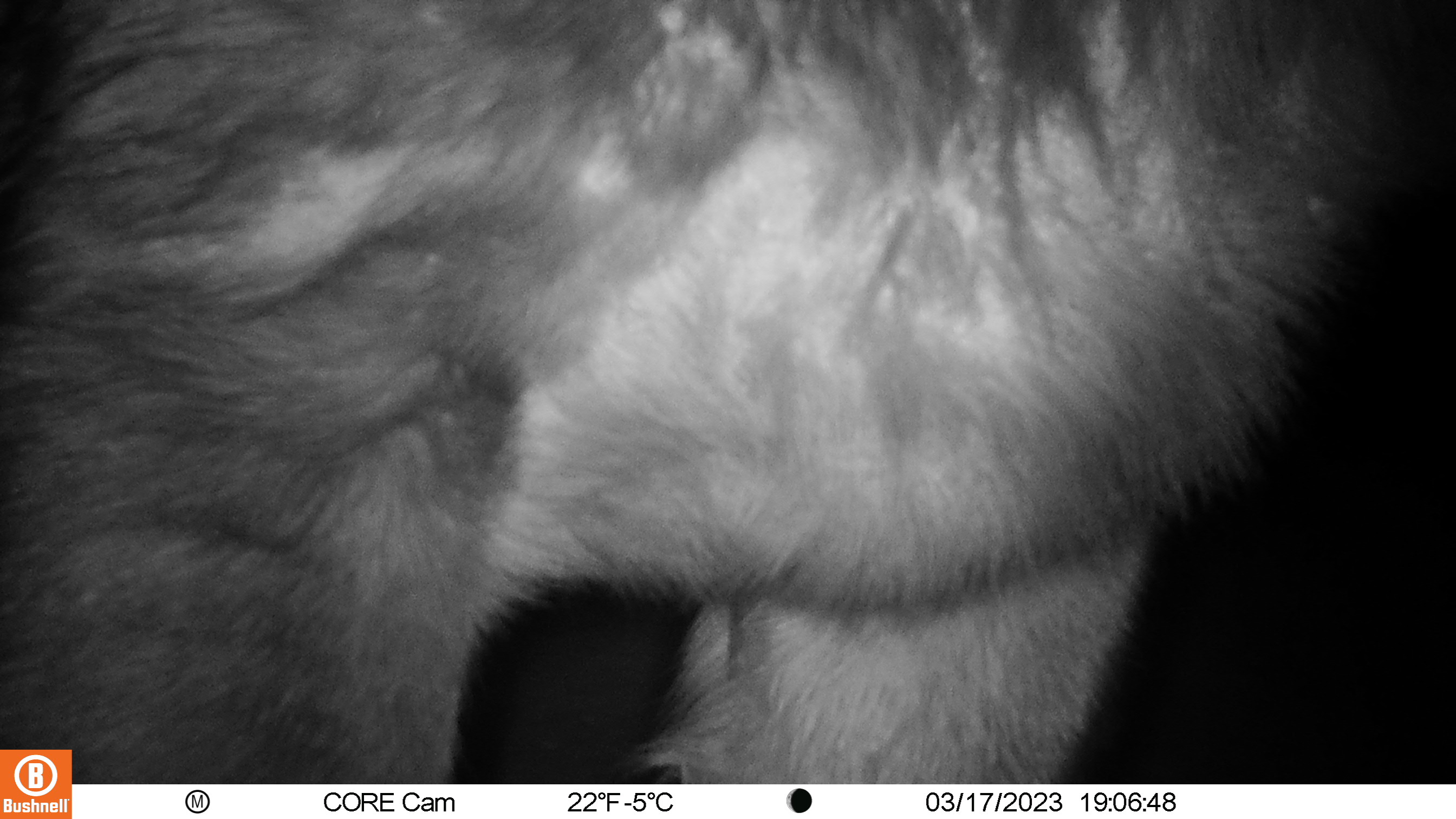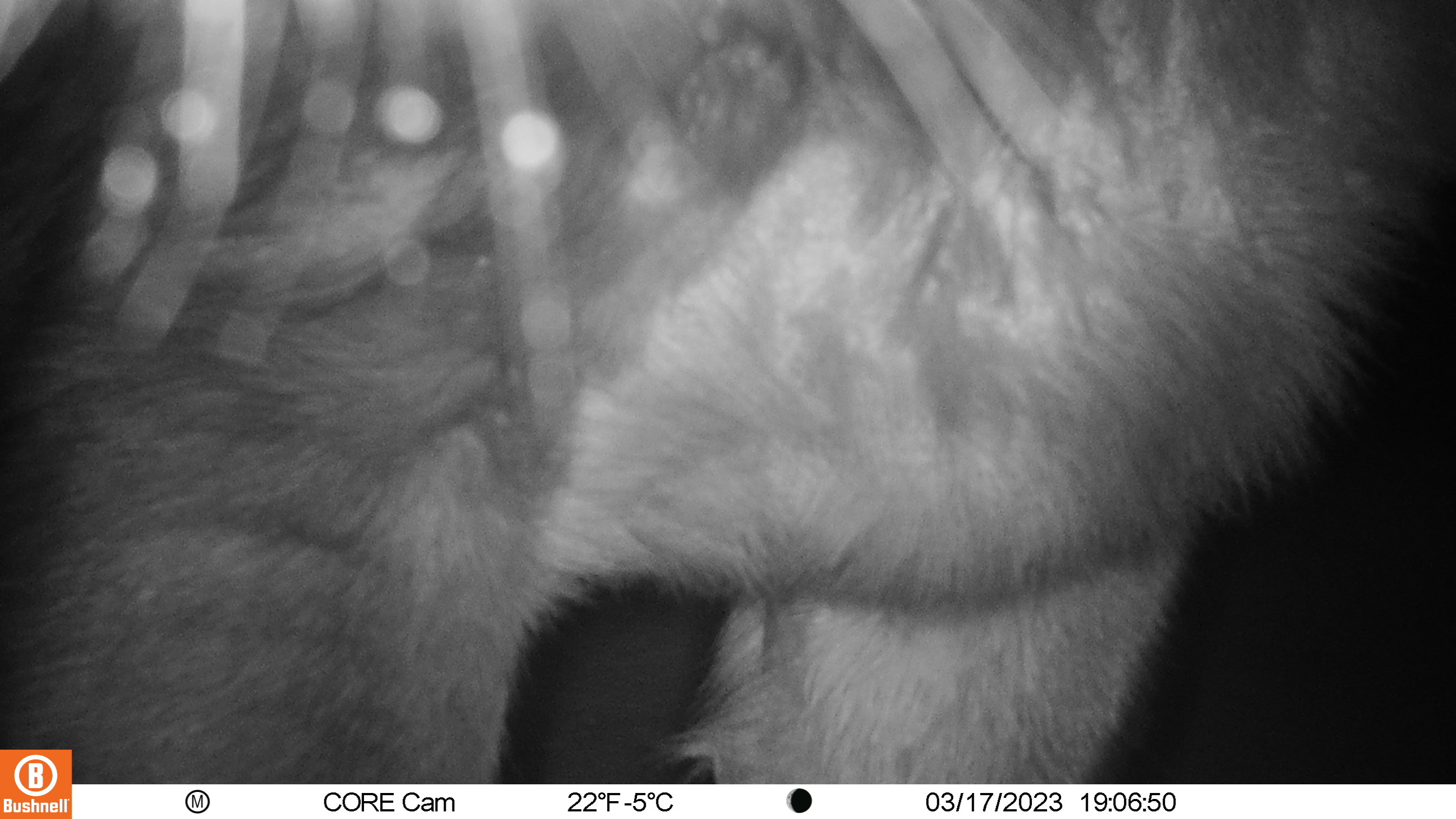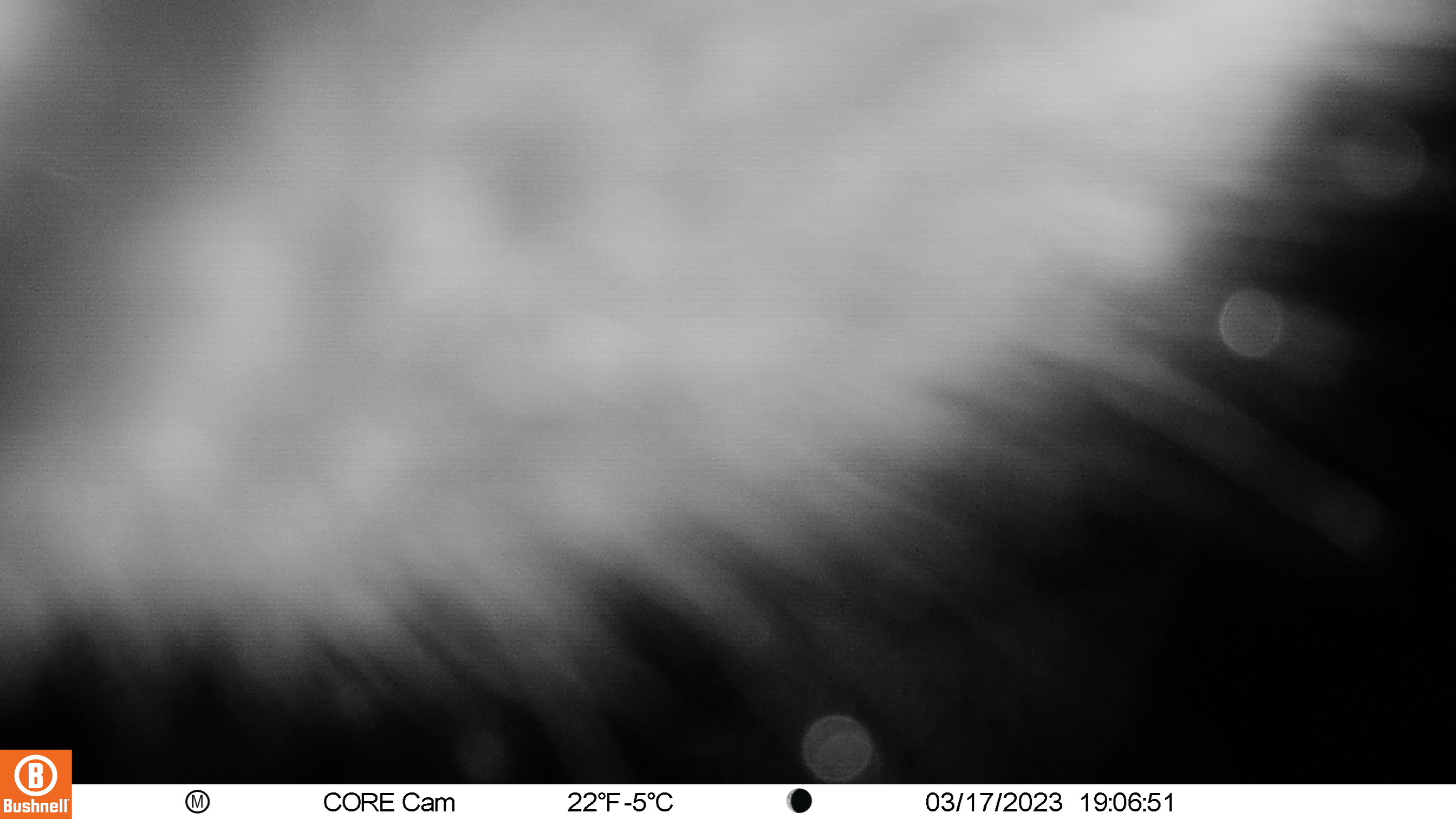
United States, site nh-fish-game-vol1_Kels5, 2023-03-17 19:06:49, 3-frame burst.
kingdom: Animalia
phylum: Chordata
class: Mammalia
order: Artiodactyla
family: Cervidae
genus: Alces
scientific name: Alces alces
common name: moose